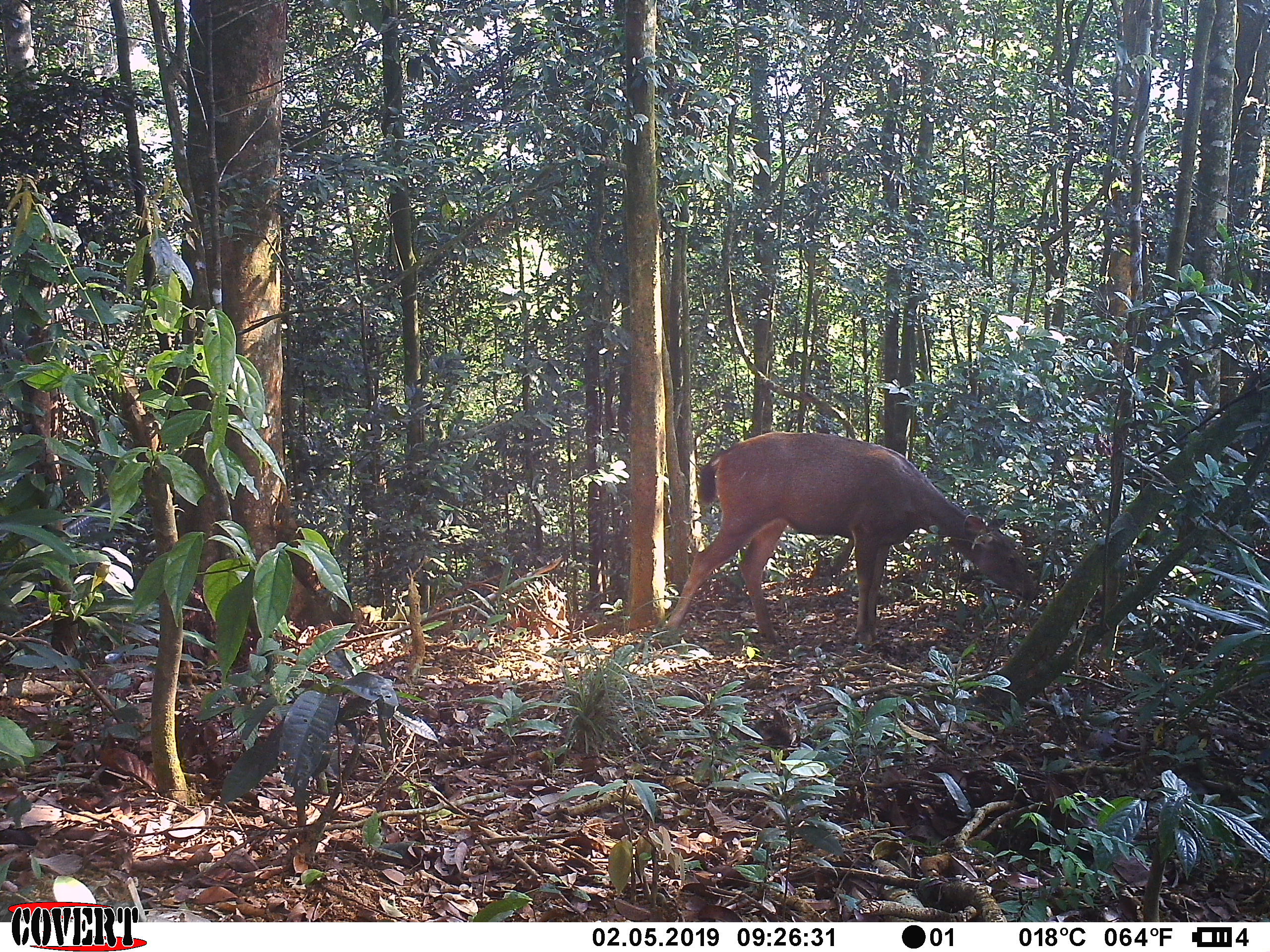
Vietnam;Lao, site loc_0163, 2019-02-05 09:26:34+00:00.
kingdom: Animalia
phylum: Chordata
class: Mammalia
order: Artiodactyla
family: Cervidae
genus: Rusa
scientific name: Rusa unicolor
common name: sambar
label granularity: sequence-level